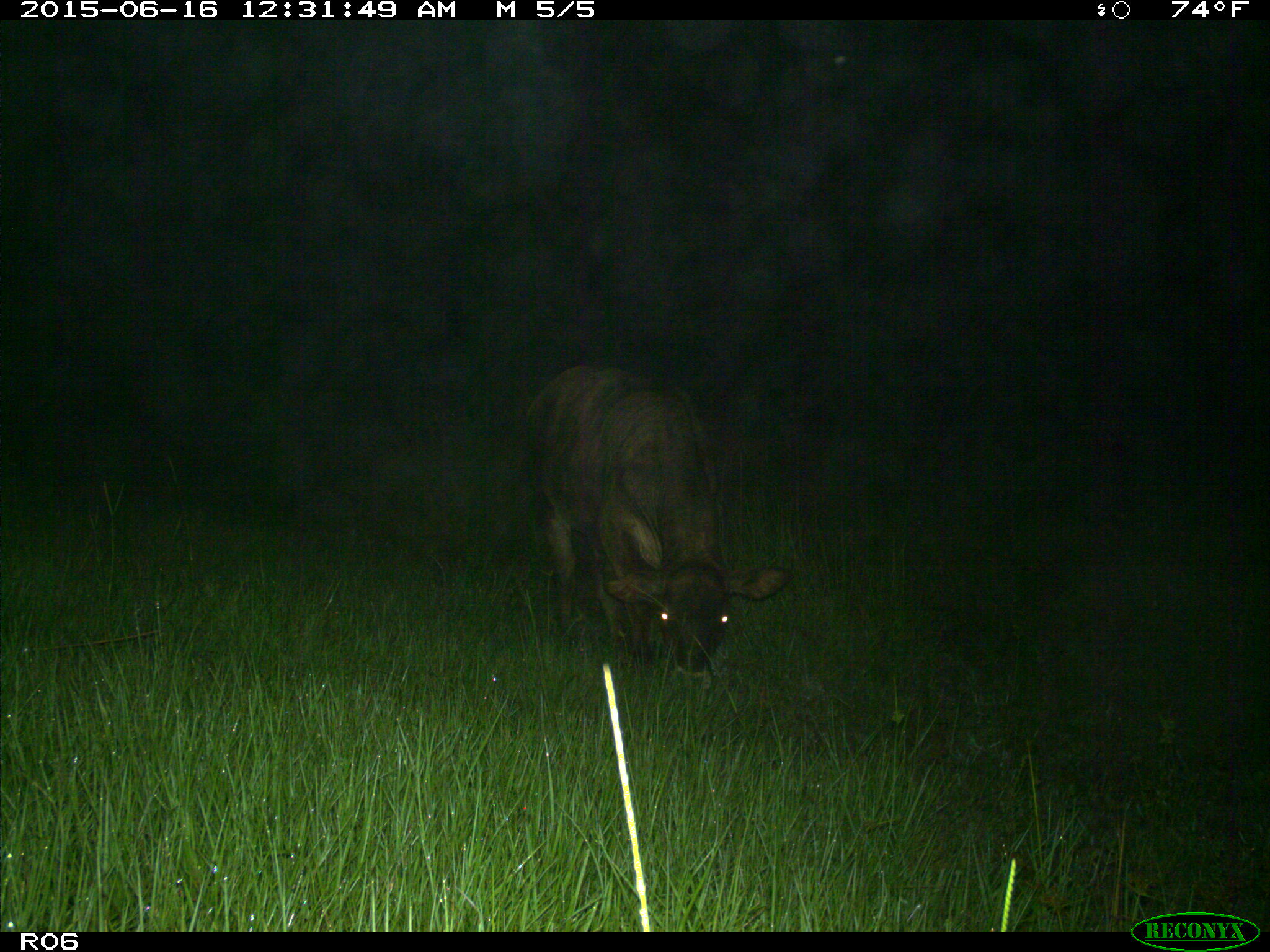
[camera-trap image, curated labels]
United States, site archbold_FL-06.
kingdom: Animalia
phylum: Chordata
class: Mammalia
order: Artiodactyla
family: Bovidae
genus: Bos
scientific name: Bos taurus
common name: domestic cow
Bos taurus (domestic cow).